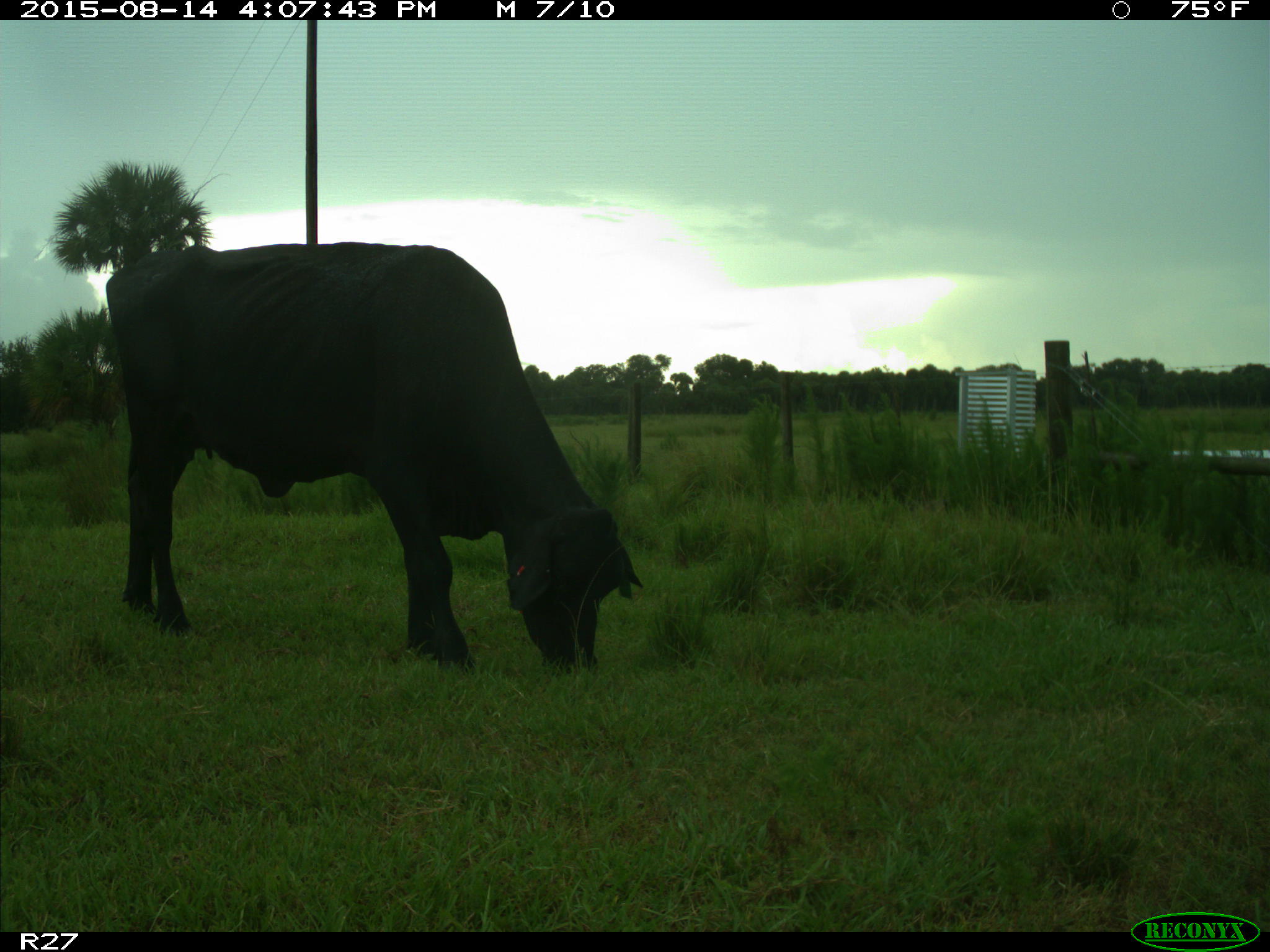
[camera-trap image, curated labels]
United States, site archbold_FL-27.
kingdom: Animalia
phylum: Chordata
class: Mammalia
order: Artiodactyla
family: Bovidae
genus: Bos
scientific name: Bos taurus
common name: domestic cow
Bos taurus (domestic cow).